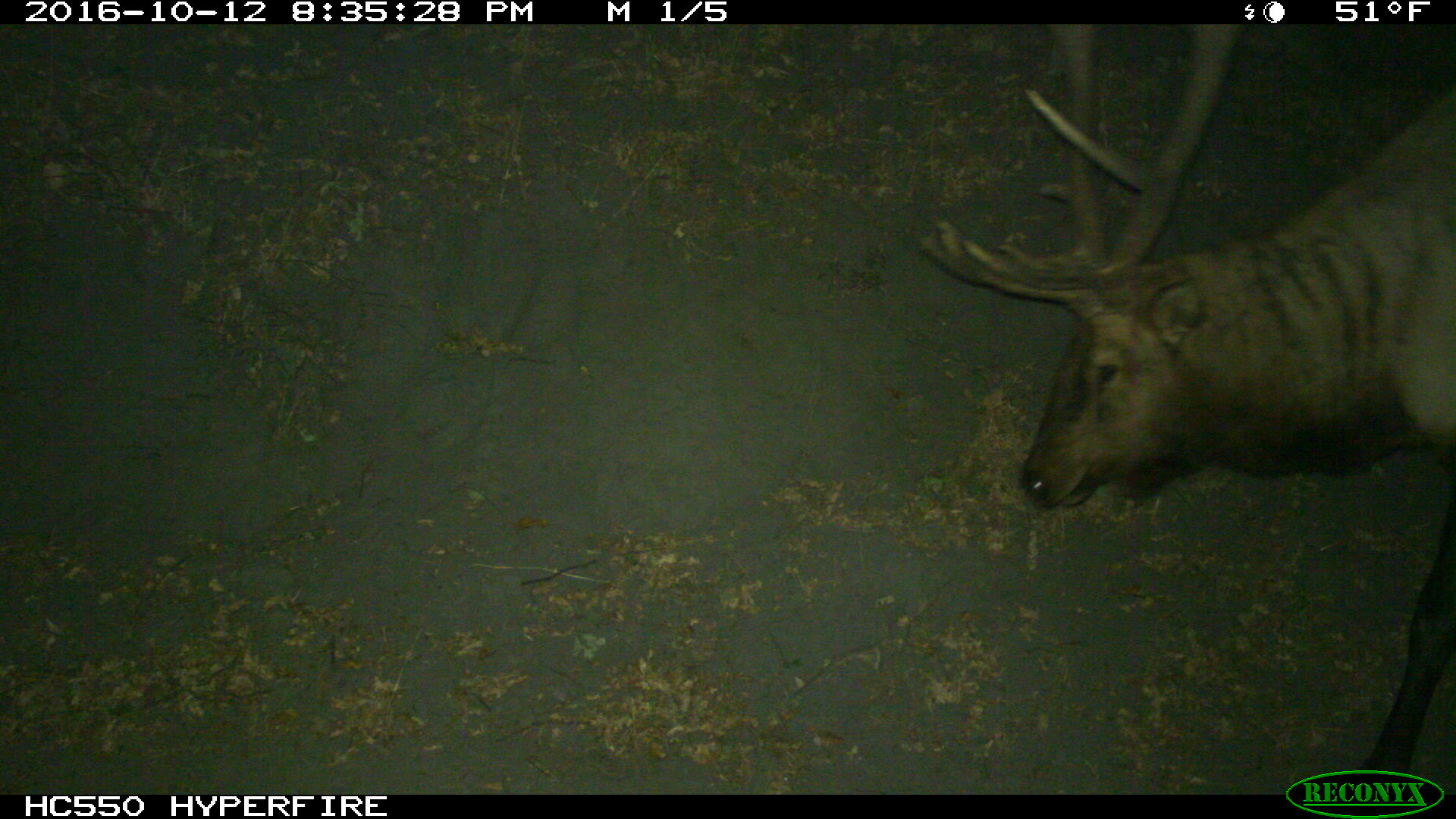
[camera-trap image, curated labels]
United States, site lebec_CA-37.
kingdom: Animalia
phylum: Chordata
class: Mammalia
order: Artiodactyla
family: Cervidae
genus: Cervus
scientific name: Cervus canadensis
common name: elk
Cervus canadensis (elk).